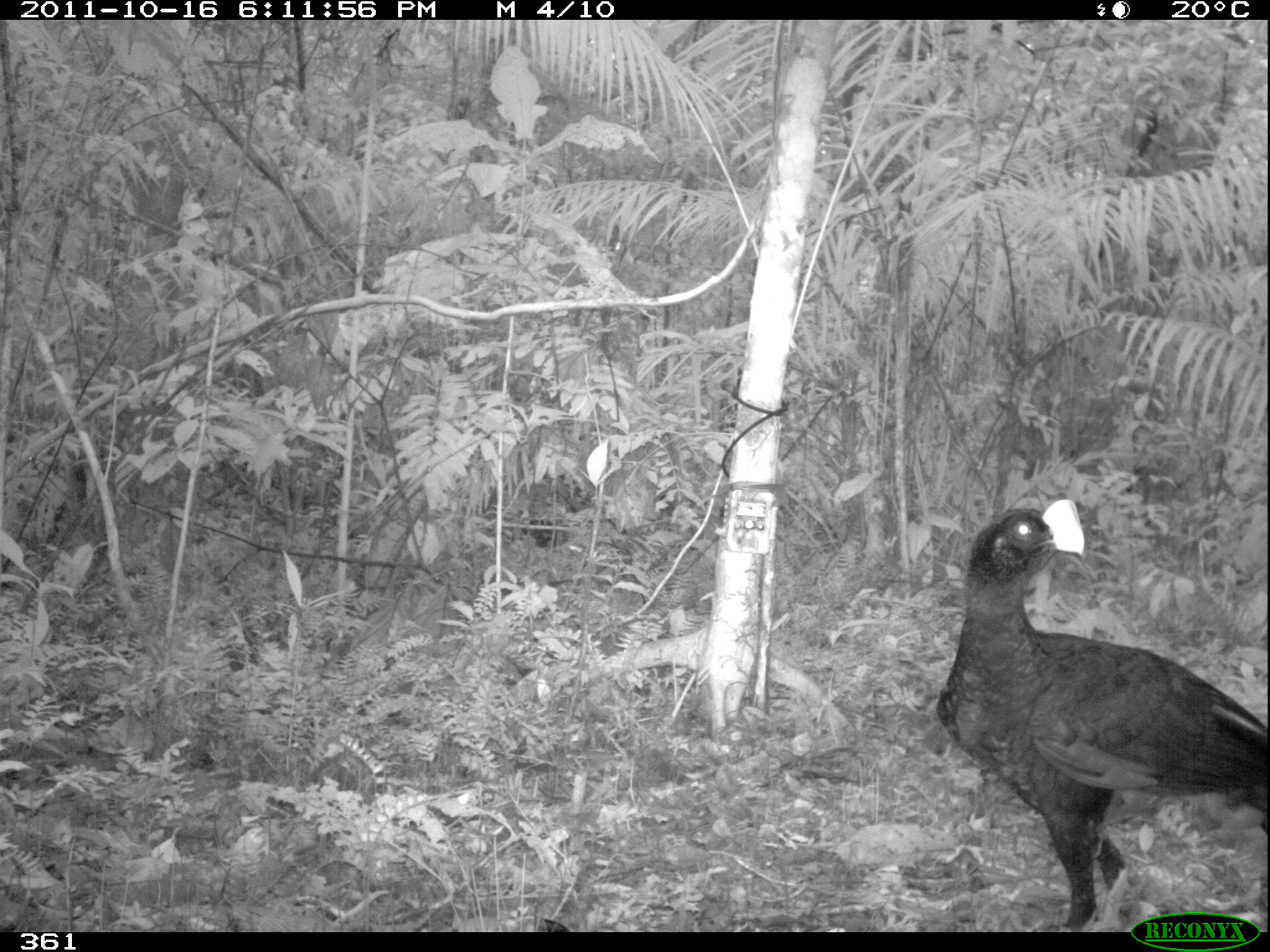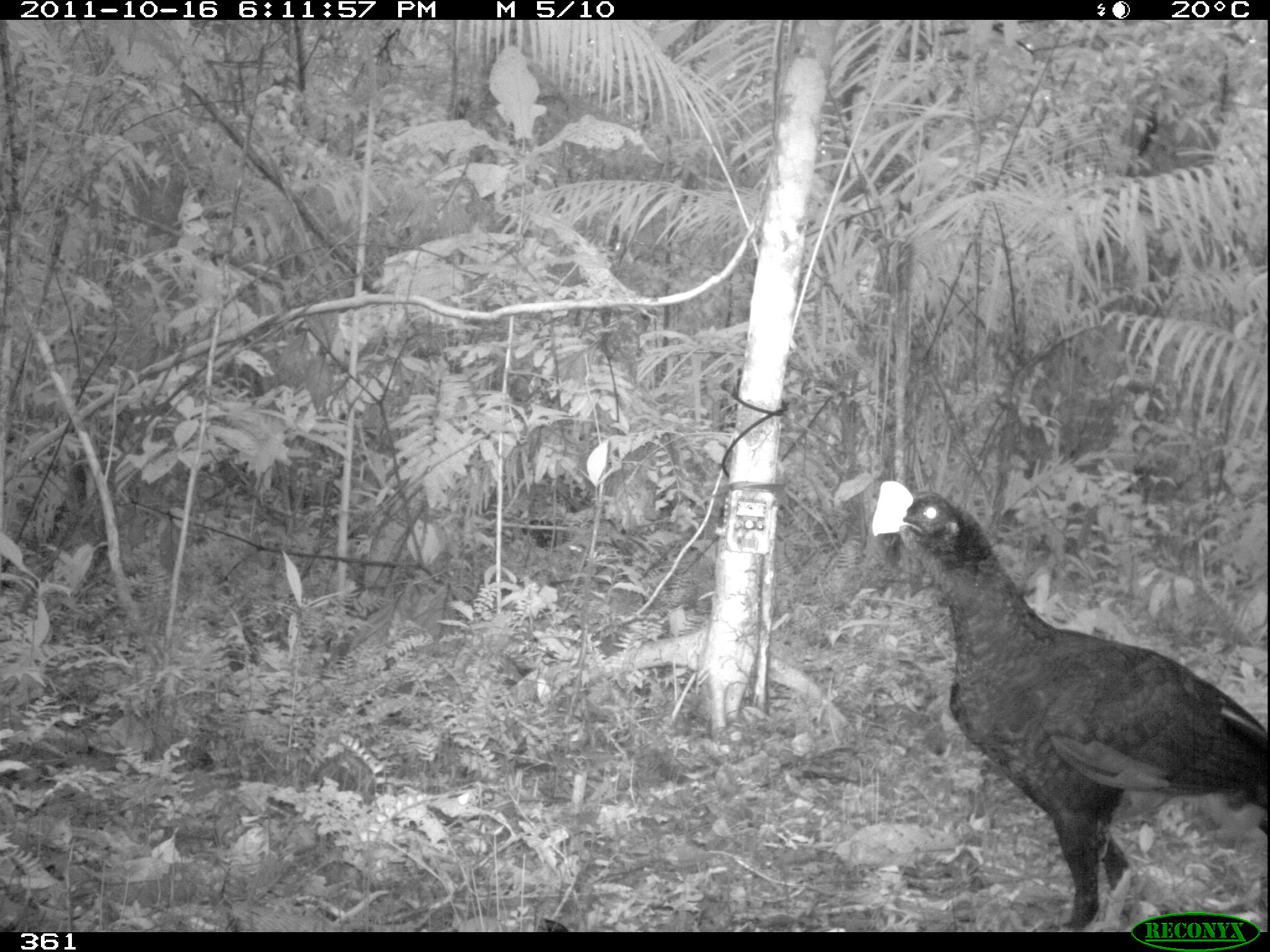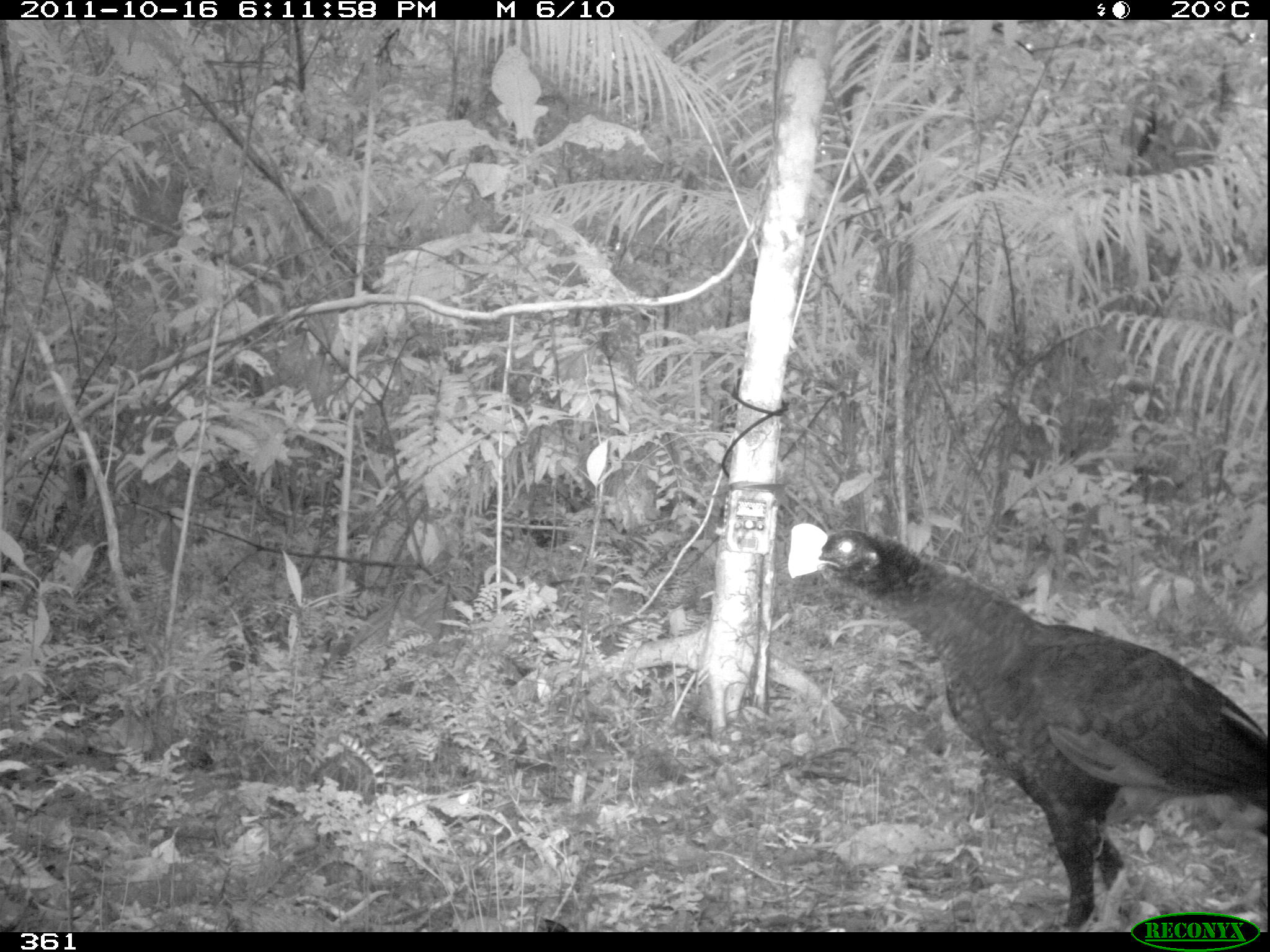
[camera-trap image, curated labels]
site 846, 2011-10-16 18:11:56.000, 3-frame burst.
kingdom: Animalia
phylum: Chordata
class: Aves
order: Galliformes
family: Cracidae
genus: Mitu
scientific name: Mitu tuberosum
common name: razor-billed curassow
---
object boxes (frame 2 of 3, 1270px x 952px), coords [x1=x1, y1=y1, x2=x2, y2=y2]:
mitu tuberosum: [x1=870, y1=478, x2=1268, y2=932]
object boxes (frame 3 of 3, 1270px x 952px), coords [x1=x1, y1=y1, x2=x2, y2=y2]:
mitu tuberosum: [x1=785, y1=522, x2=1270, y2=932]